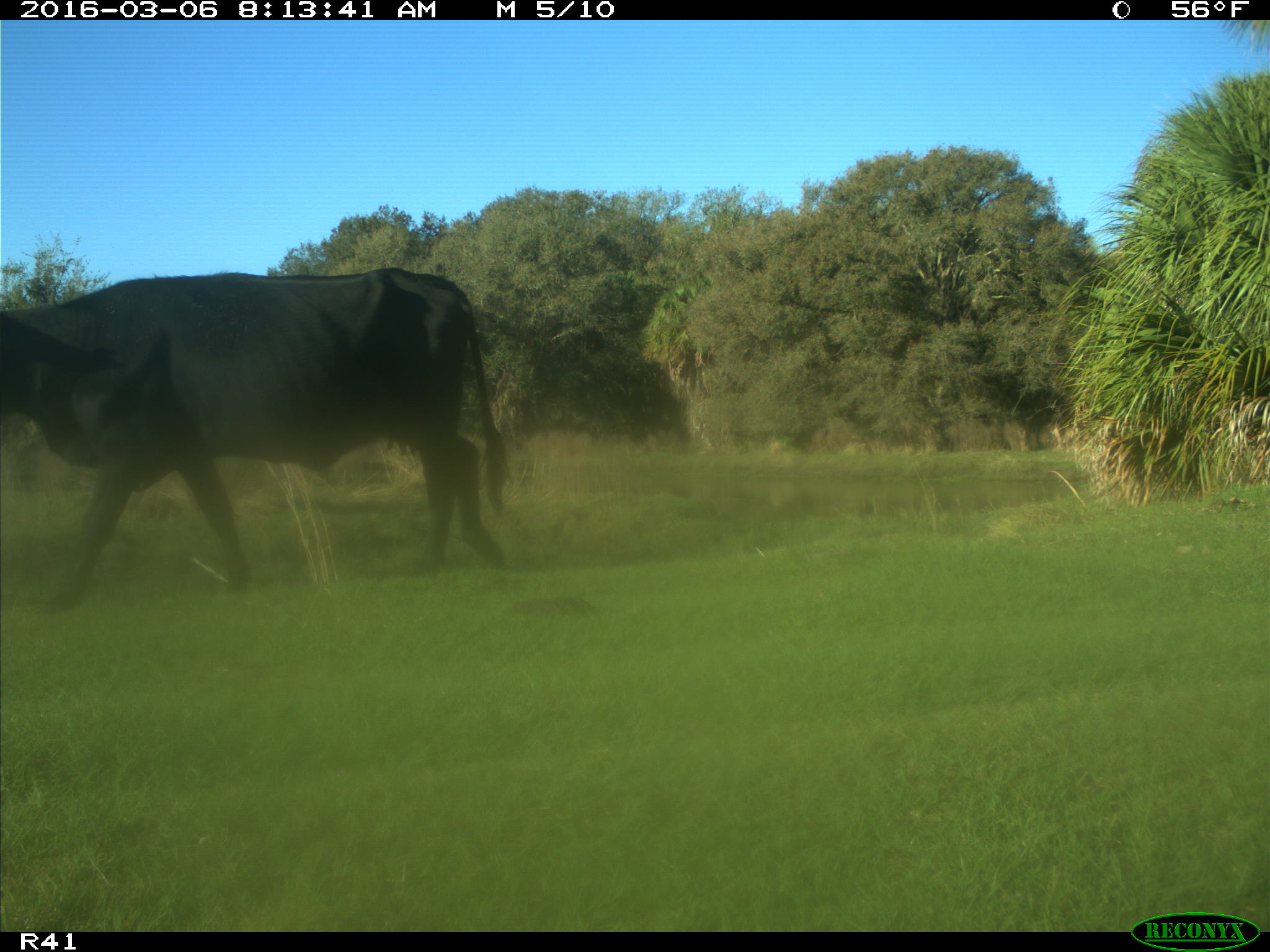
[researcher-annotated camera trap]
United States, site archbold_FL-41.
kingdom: Animalia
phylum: Chordata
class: Mammalia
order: Artiodactyla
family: Bovidae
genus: Bos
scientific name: Bos taurus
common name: domestic cow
Bos taurus (domestic cow).